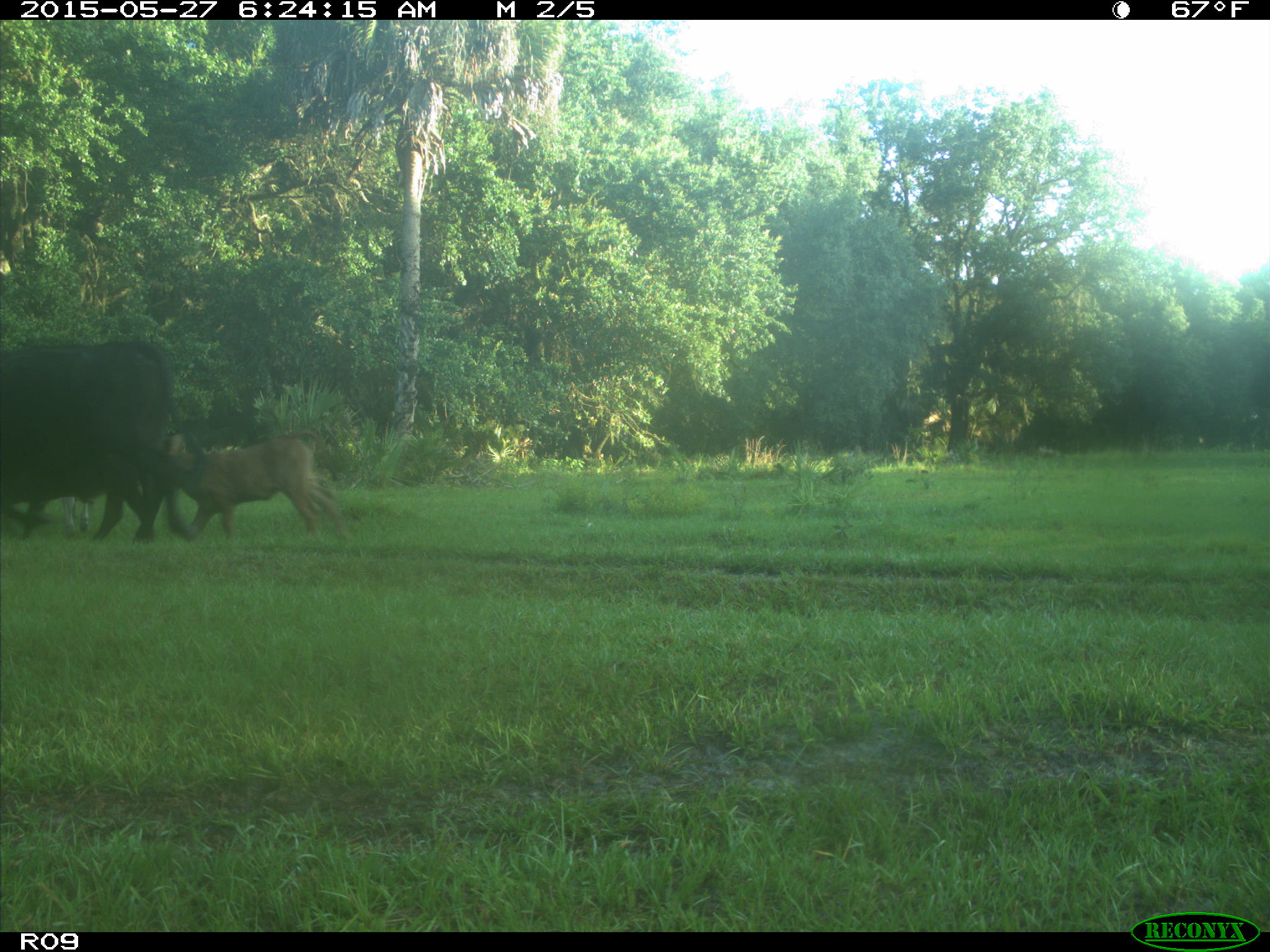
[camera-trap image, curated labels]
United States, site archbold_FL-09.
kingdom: Animalia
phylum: Chordata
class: Mammalia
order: Artiodactyla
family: Bovidae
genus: Bos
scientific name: Bos taurus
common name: domestic cow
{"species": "Bos taurus (domestic cow)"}